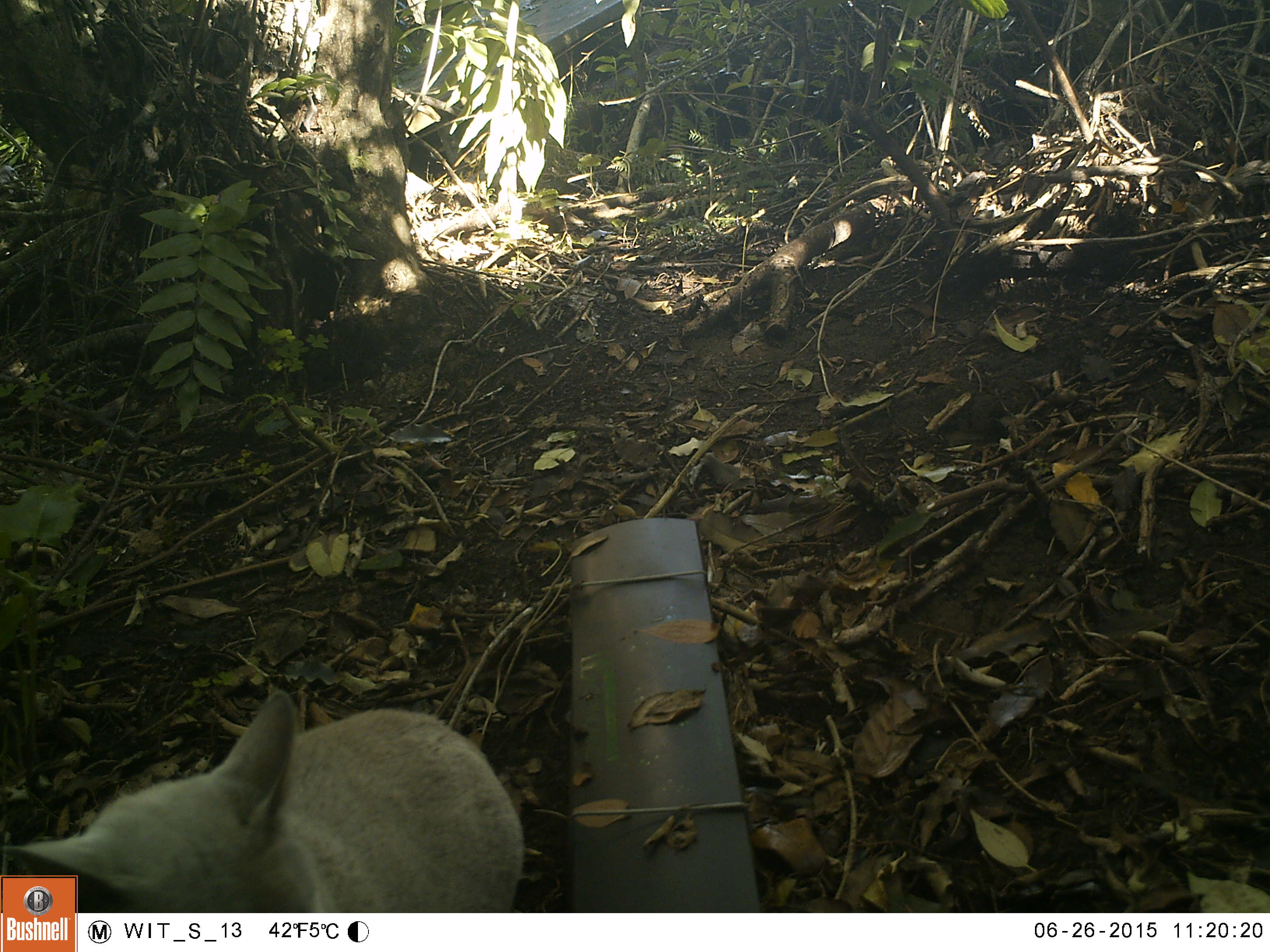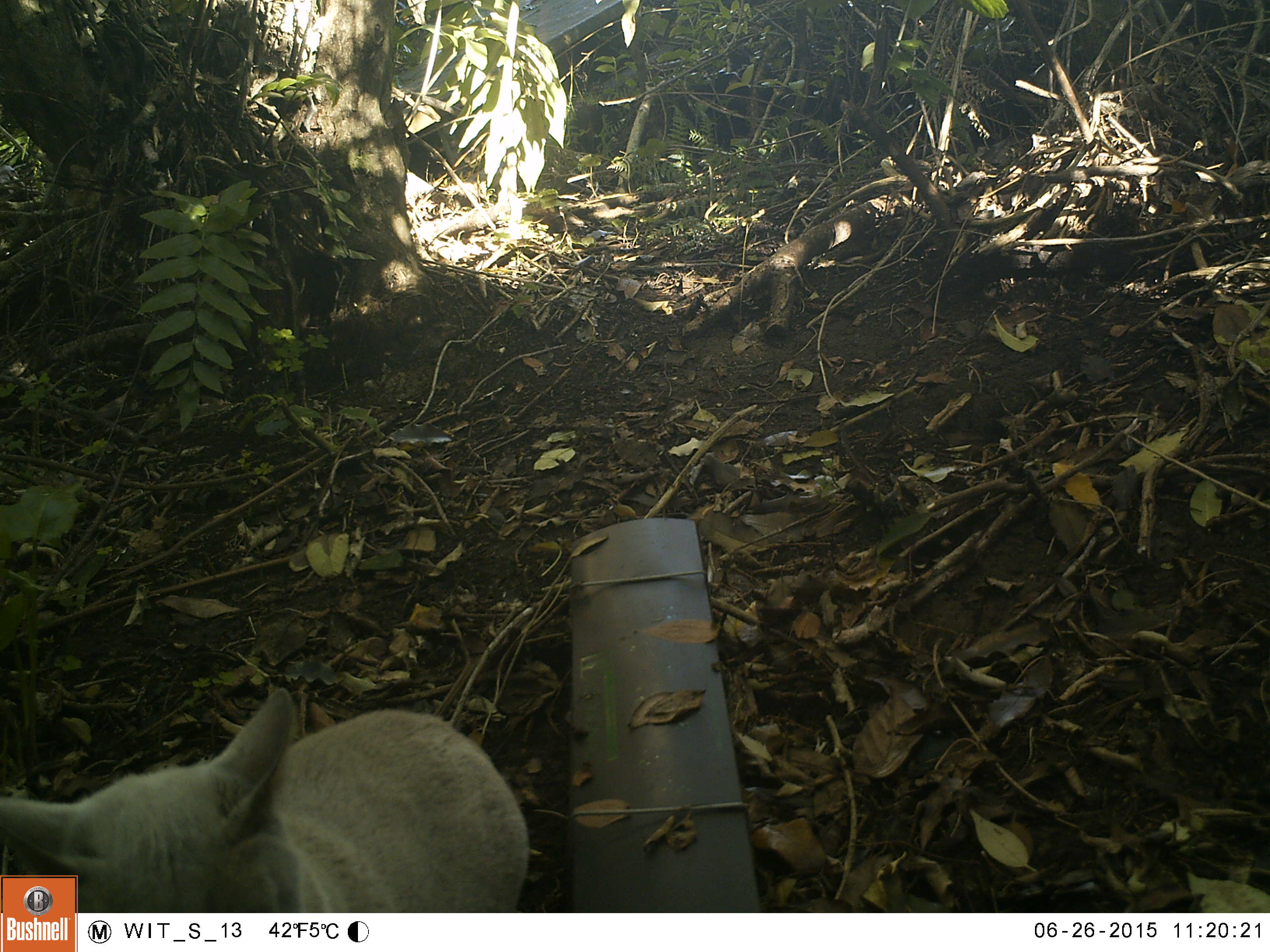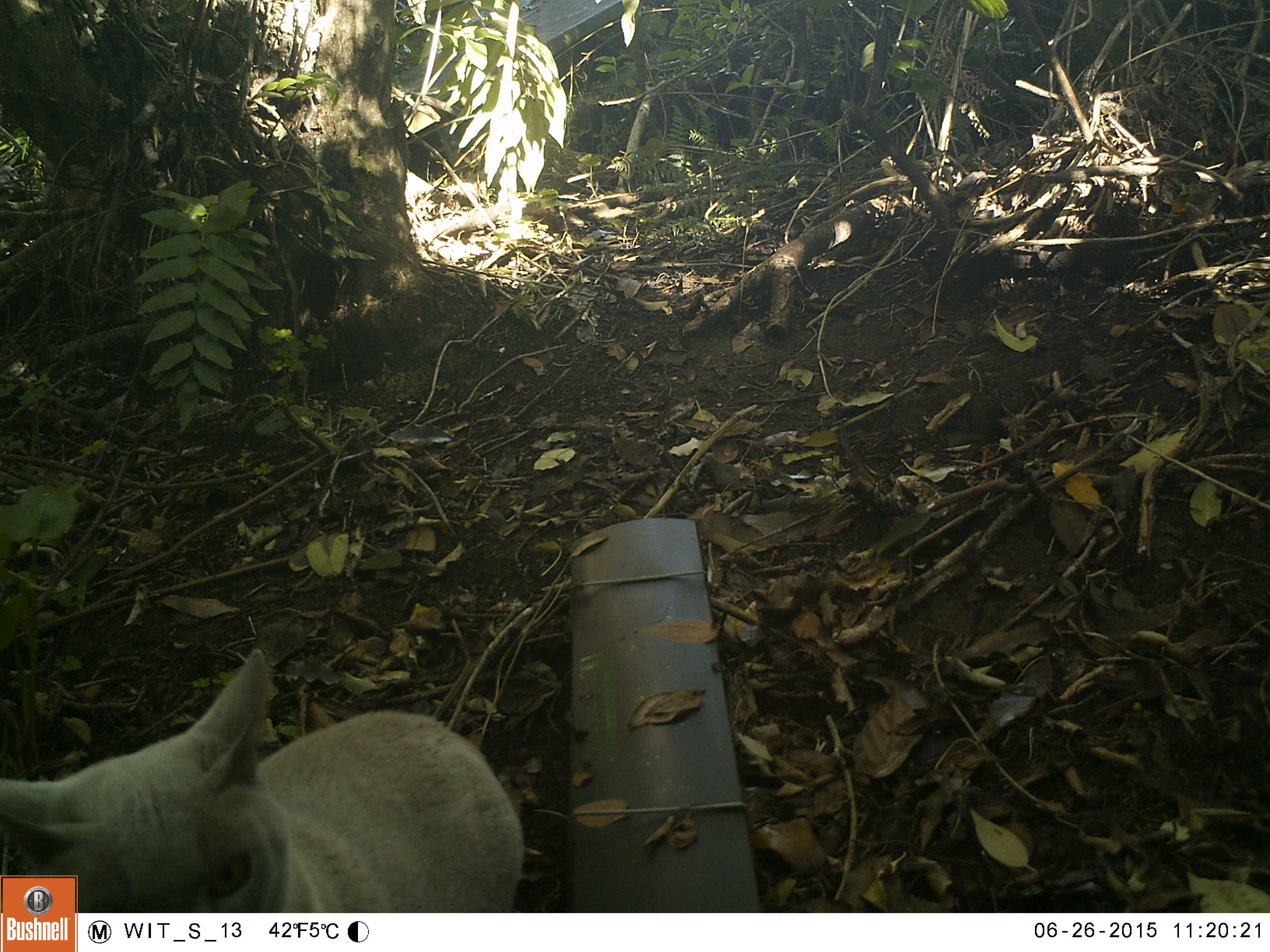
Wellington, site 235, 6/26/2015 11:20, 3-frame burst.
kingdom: Animalia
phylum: Chordata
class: Mammalia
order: Carnivora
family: Felidae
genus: Felis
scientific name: Felis catus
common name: cat